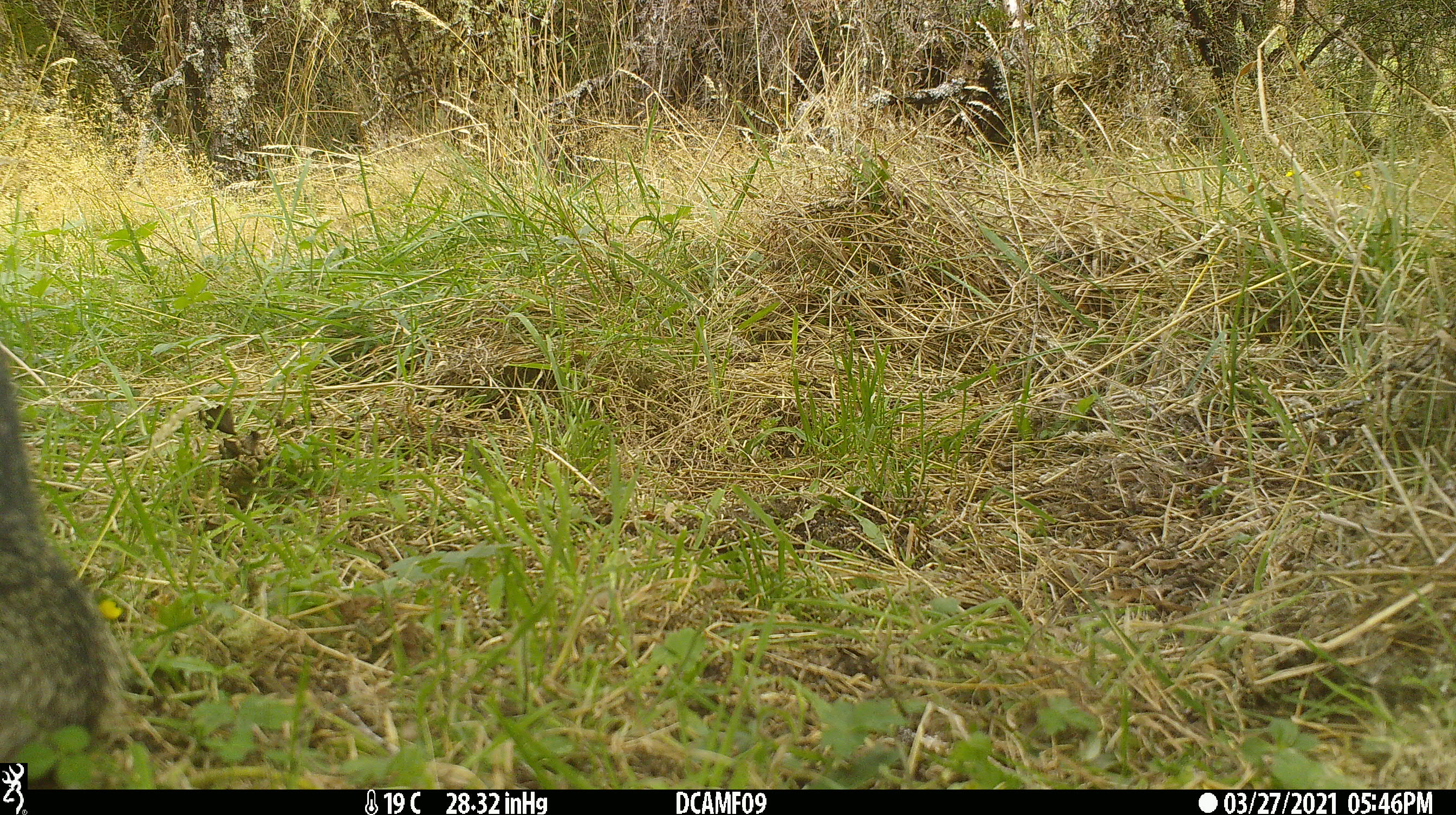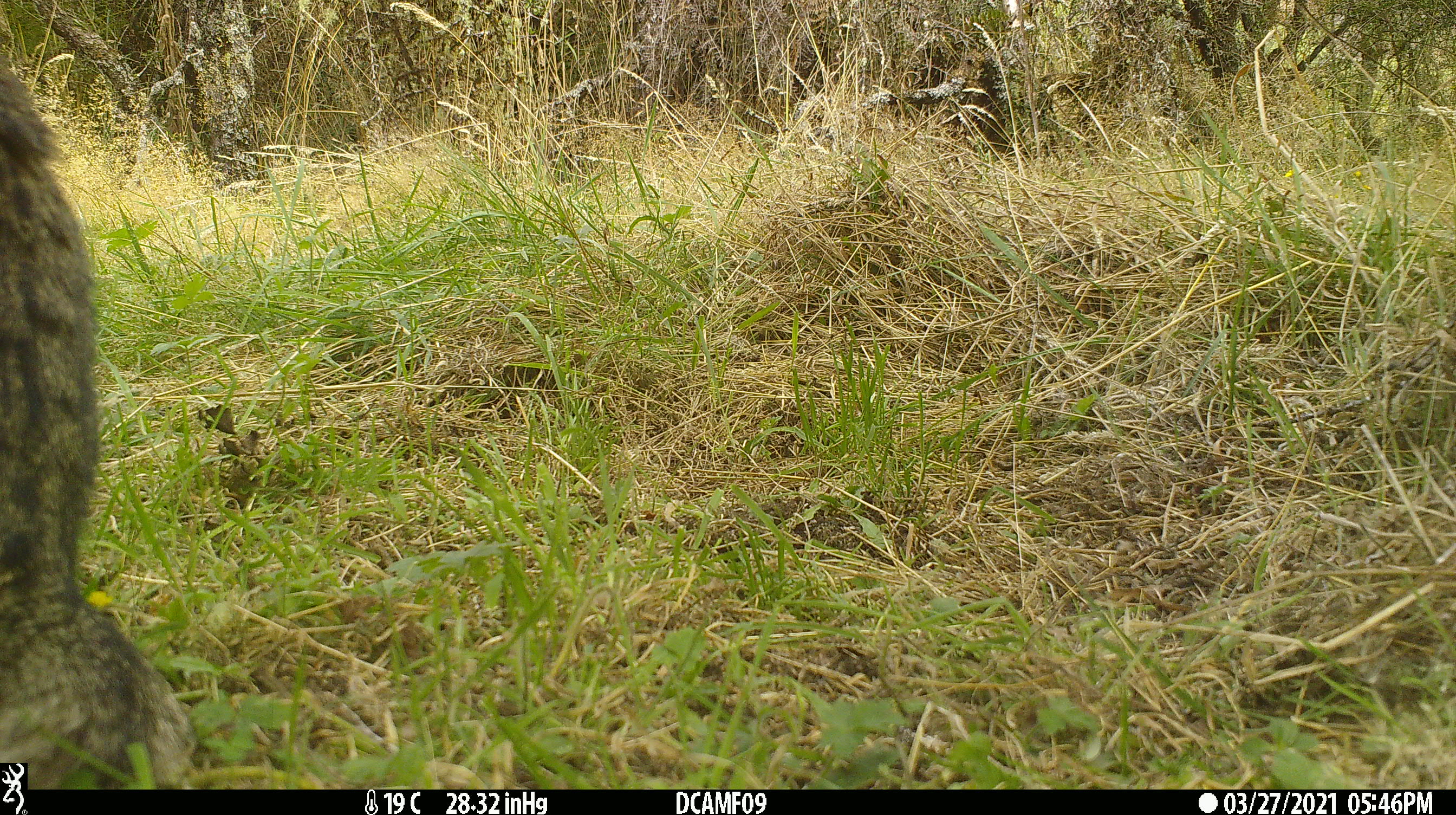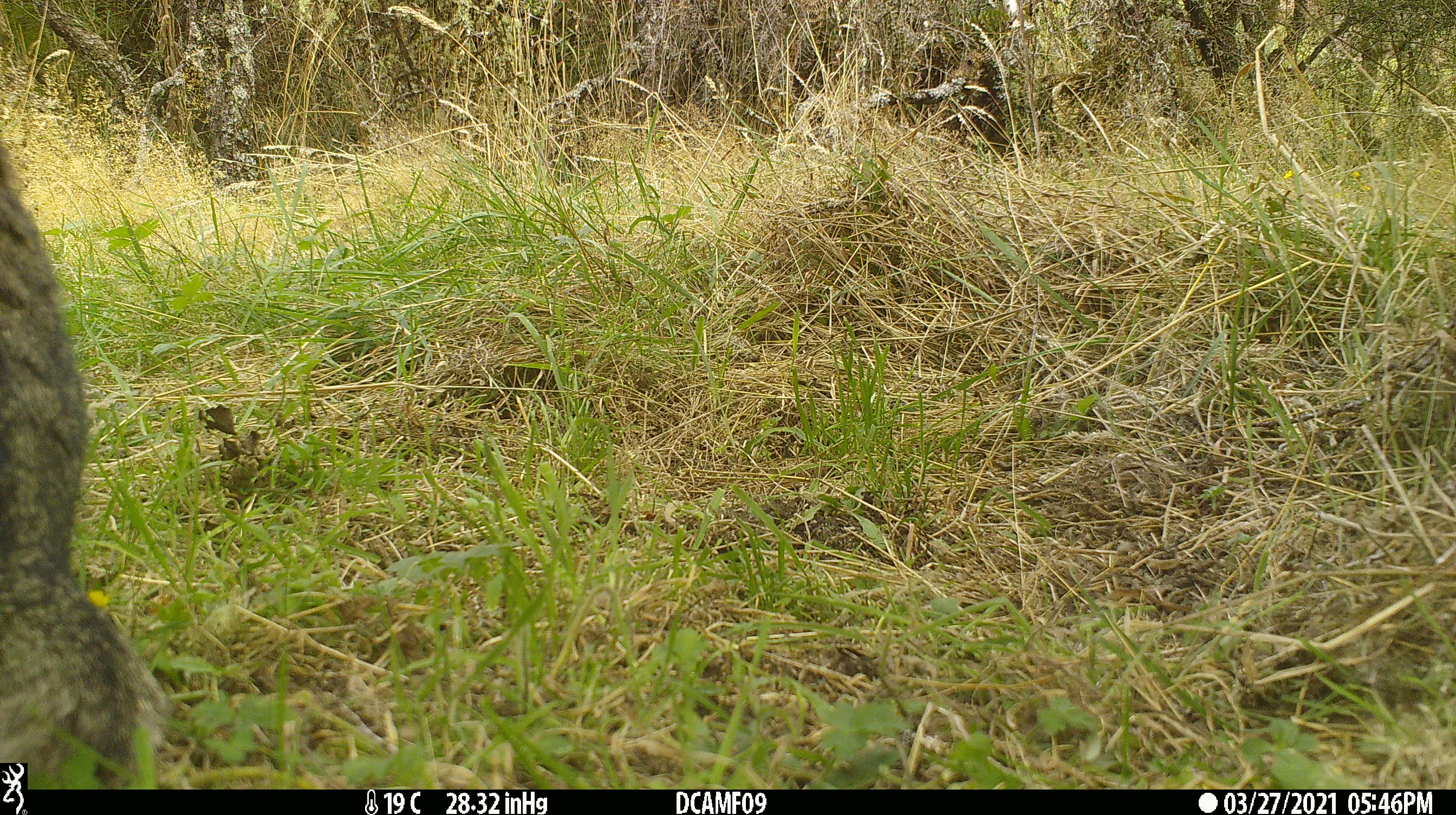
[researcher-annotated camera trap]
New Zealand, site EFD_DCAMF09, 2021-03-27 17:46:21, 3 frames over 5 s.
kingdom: Animalia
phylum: Chordata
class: Mammalia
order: Carnivora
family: Felidae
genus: Felis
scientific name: Felis catus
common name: domestic cat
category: cat